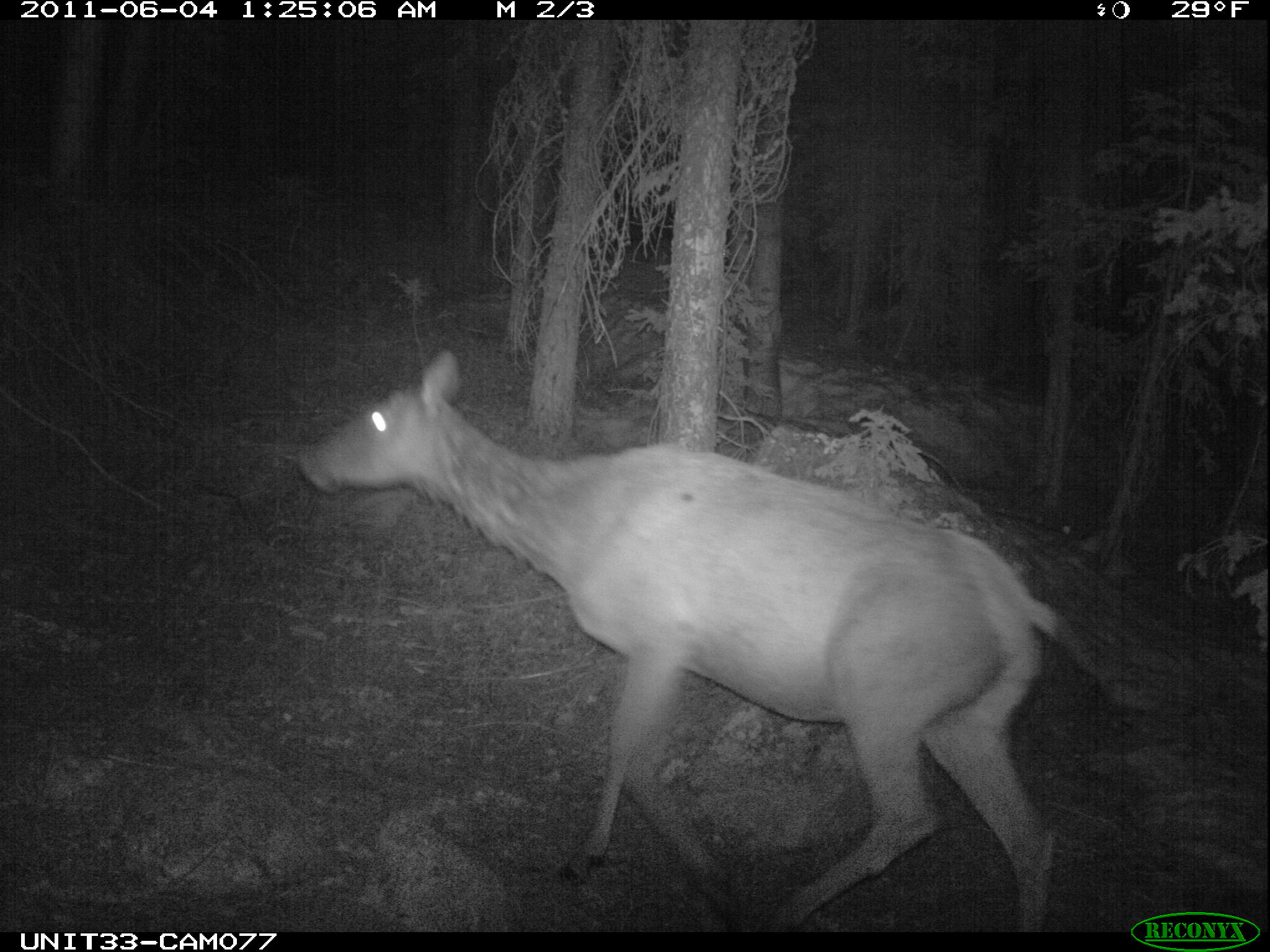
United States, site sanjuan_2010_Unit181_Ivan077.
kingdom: Animalia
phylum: Chordata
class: Mammalia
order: Artiodactyla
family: Cervidae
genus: Cervus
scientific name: Cervus elaphus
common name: red deer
Cervus elaphus (red deer).